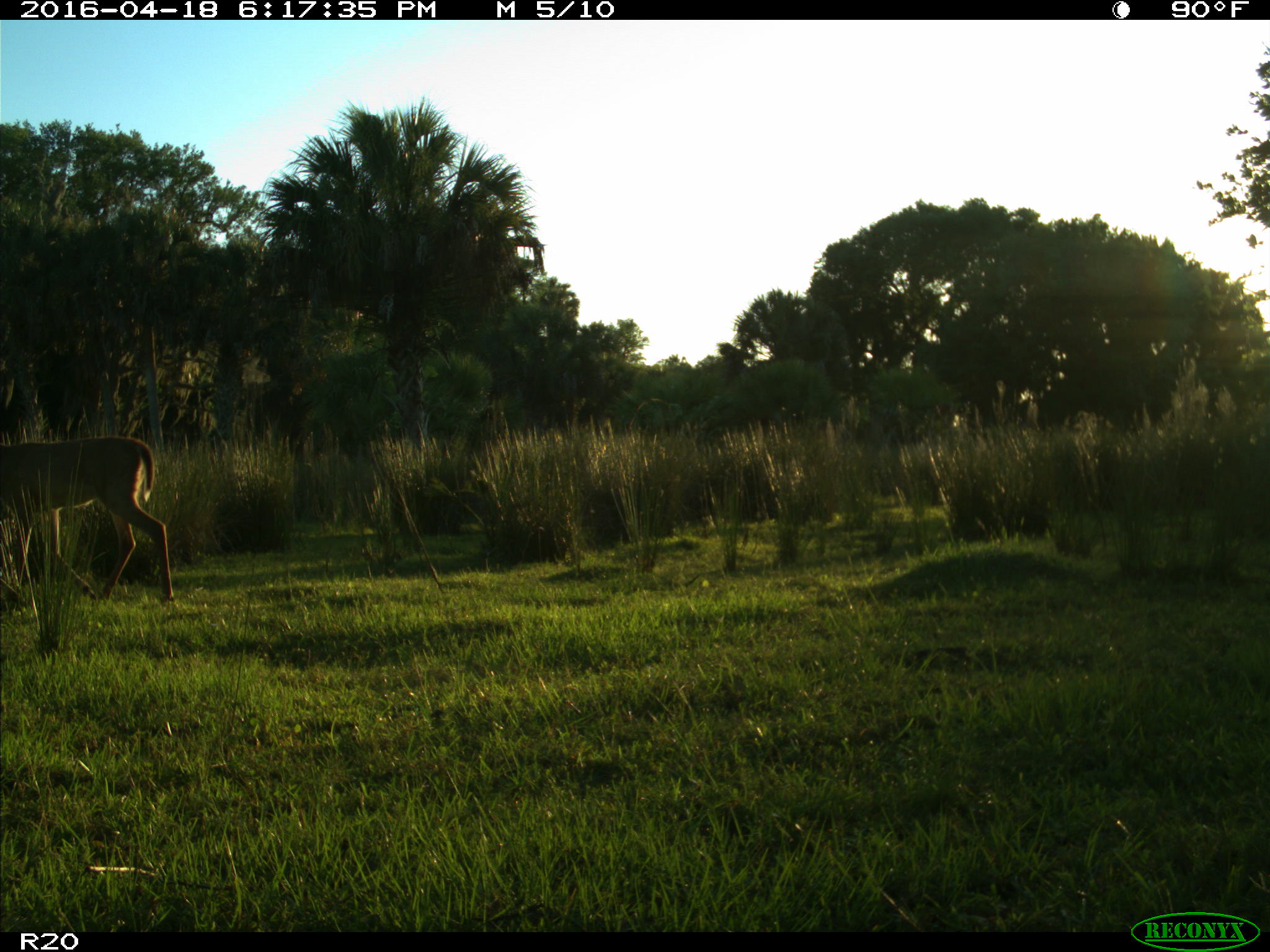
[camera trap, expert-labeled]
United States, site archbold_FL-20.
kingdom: Animalia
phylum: Chordata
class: Mammalia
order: Artiodactyla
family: Cervidae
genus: Odocoileus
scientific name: Odocoileus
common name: deer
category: unidentified deer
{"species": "unidentified deer (deer) (Odocoileus)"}